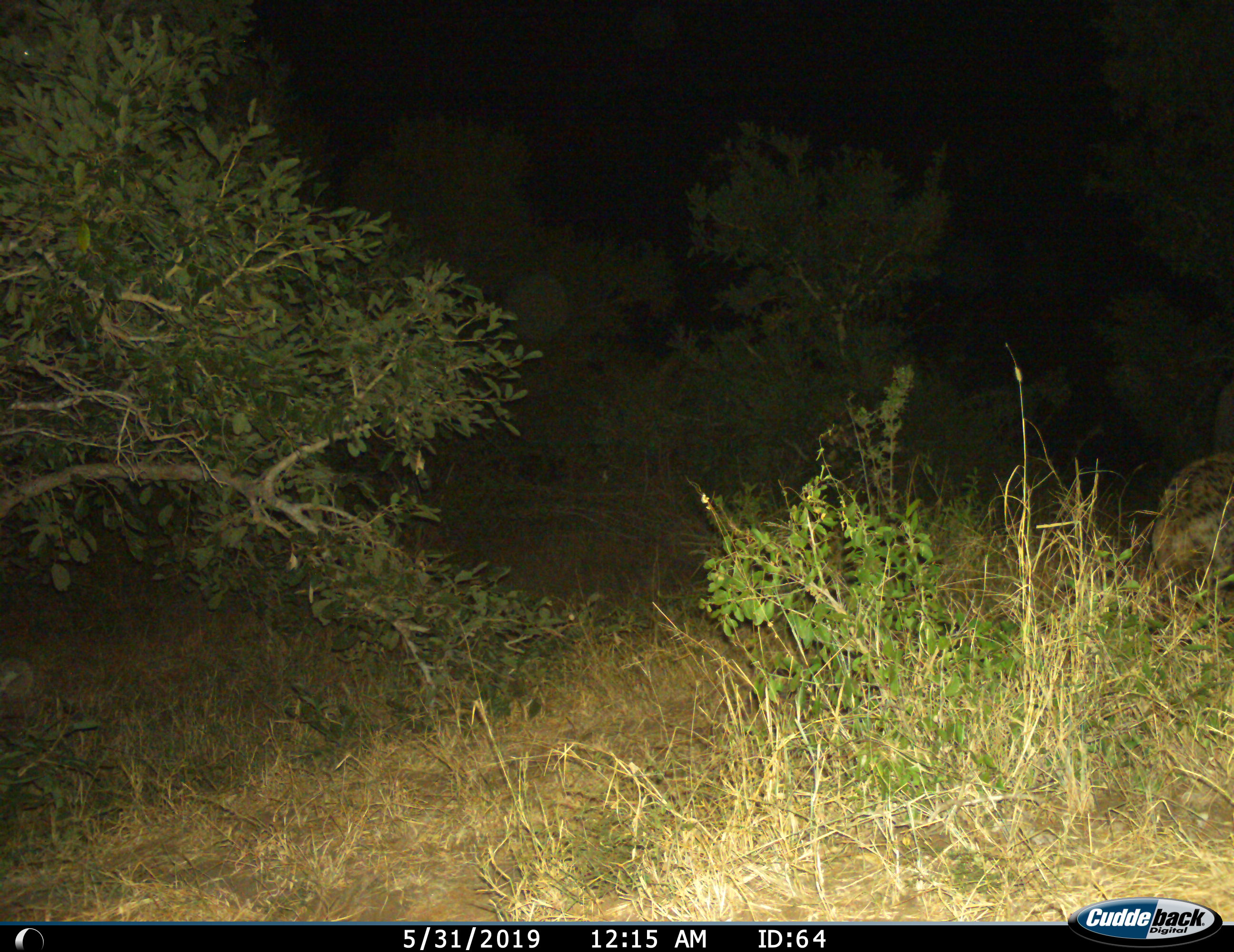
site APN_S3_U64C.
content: unidentified animal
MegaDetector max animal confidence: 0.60